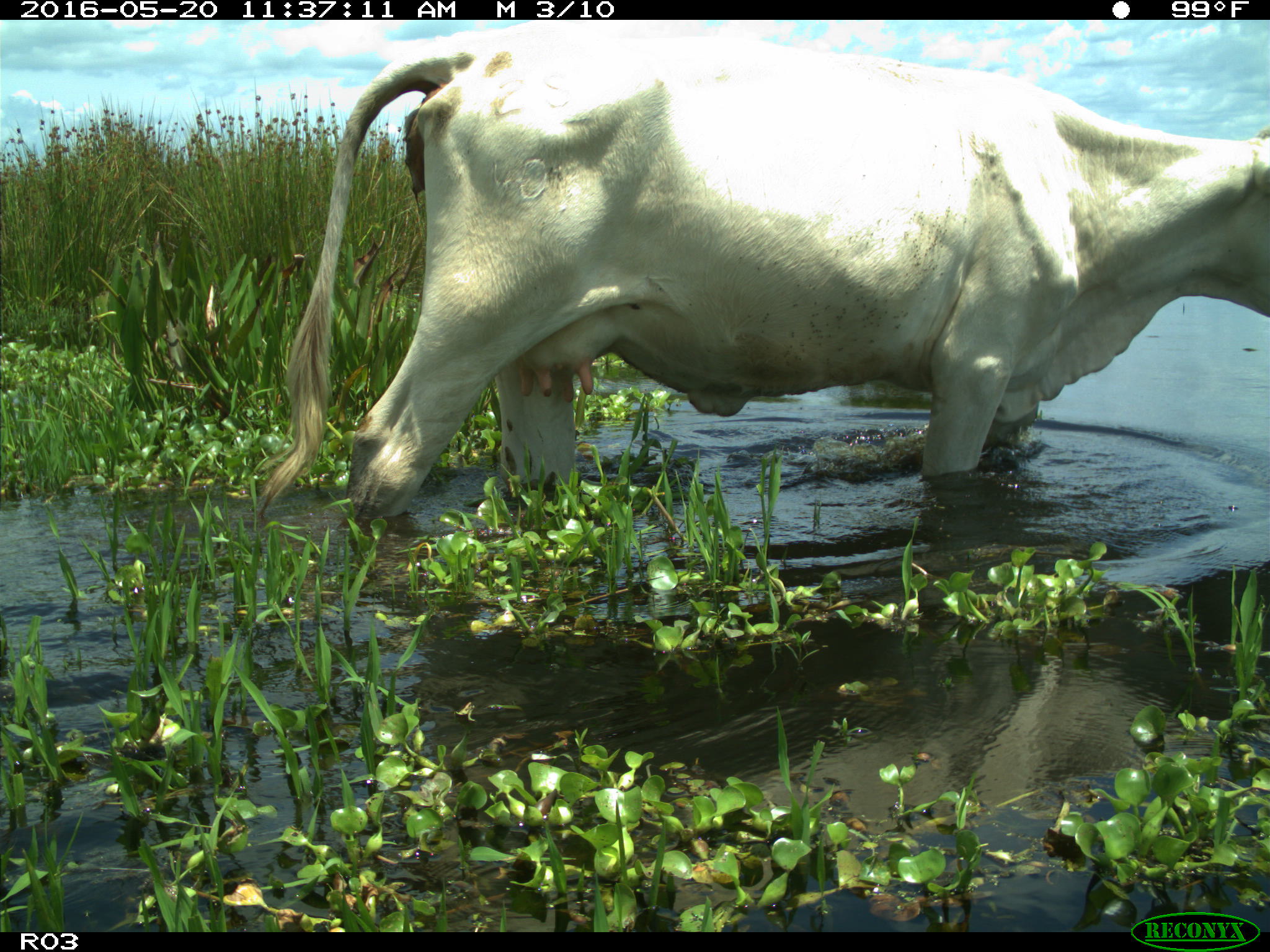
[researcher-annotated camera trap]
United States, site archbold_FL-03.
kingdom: Animalia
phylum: Chordata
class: Mammalia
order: Artiodactyla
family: Bovidae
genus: Bos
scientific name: Bos taurus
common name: domestic cow